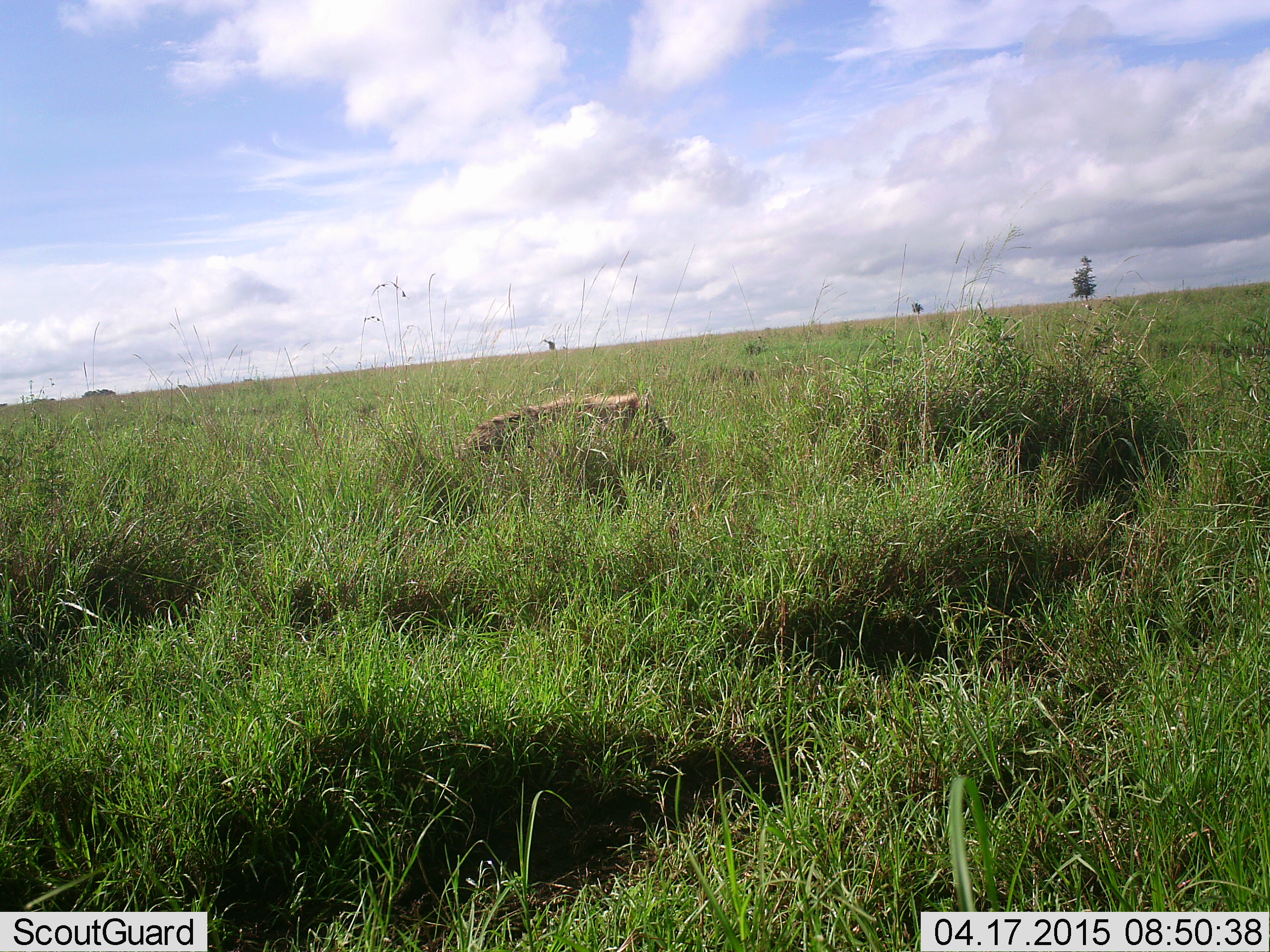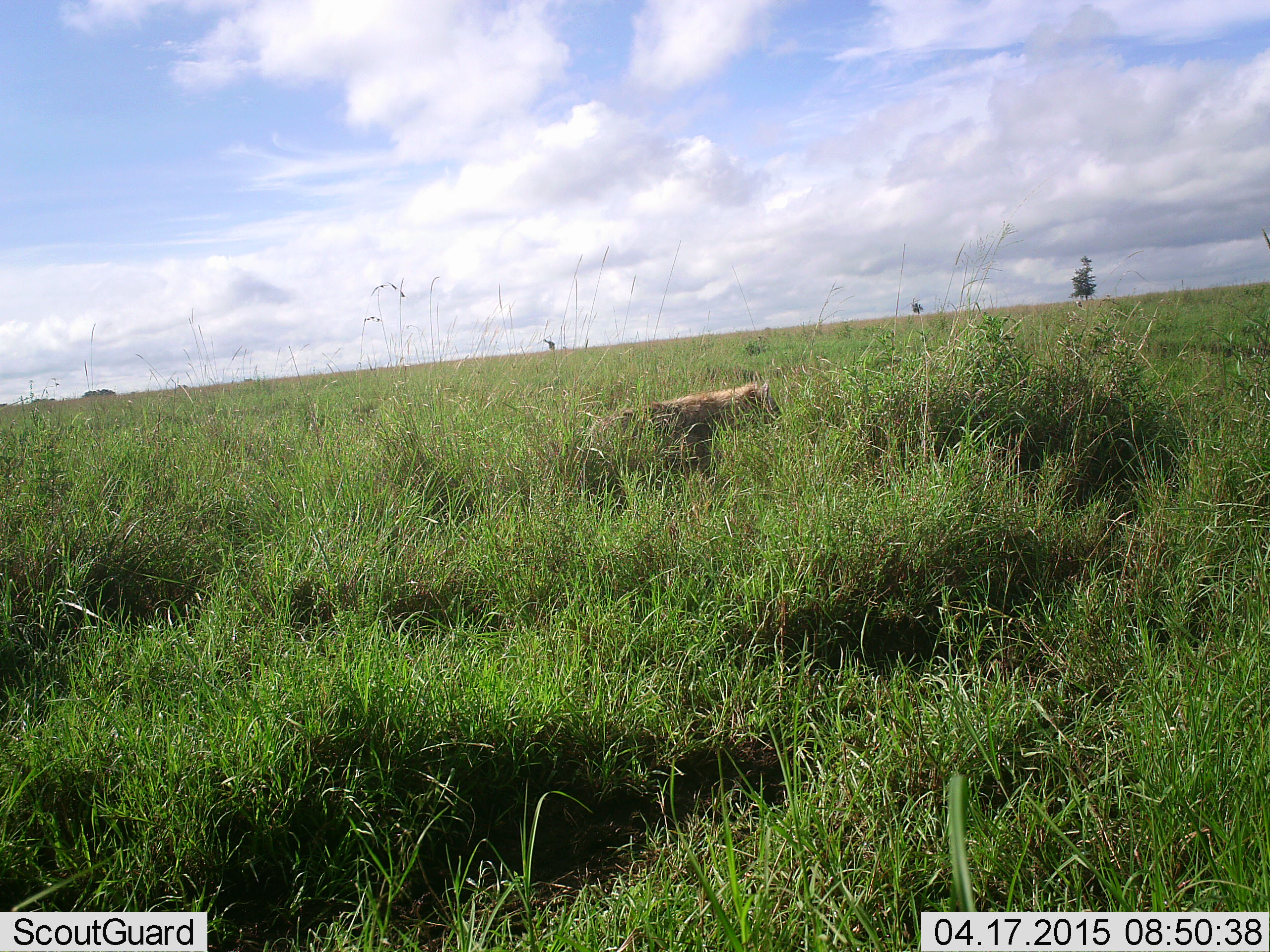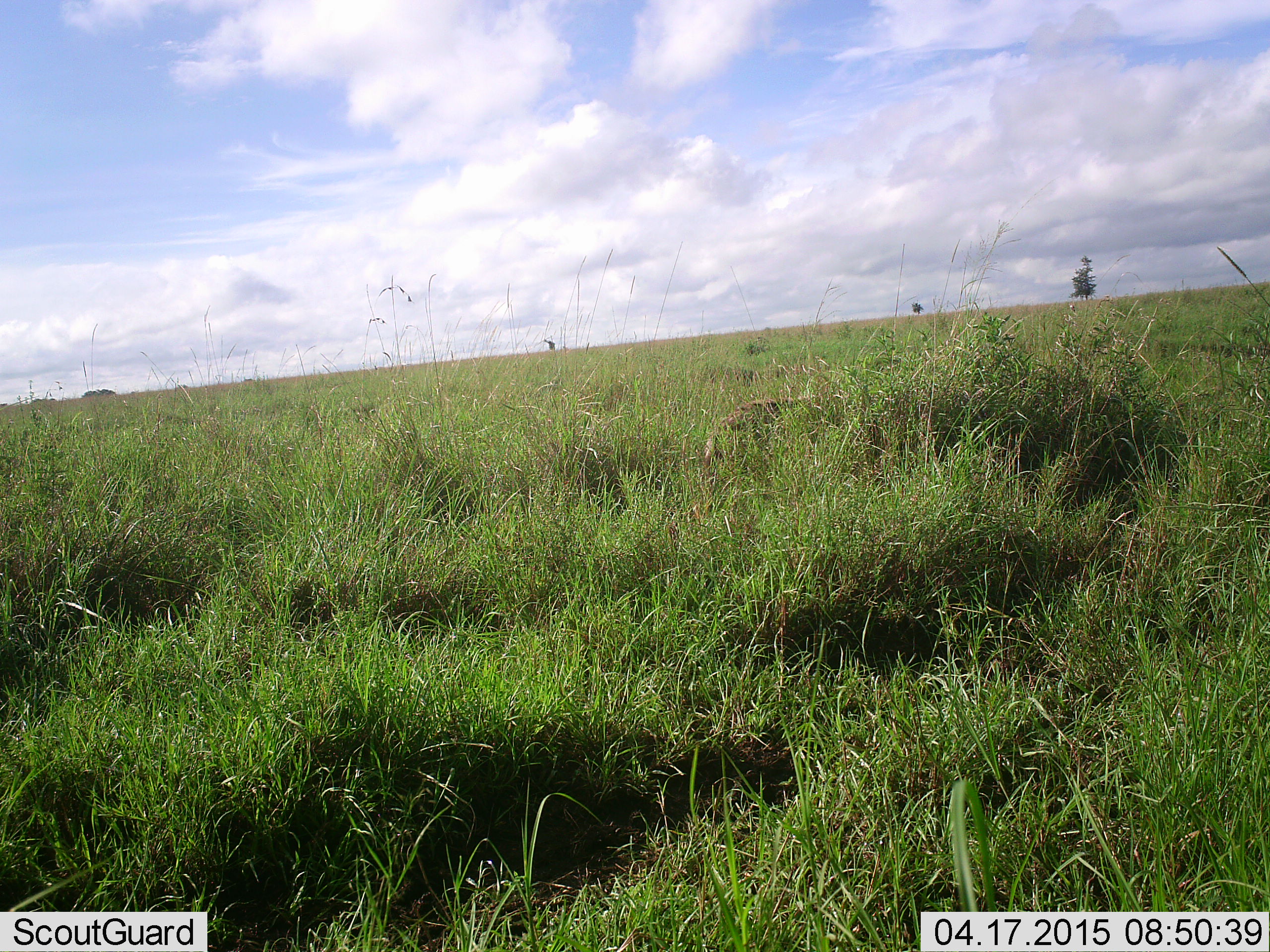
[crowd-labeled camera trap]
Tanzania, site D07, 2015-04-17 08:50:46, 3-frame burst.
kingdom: Animalia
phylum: Chordata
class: Mammalia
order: Carnivora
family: Hyaenidae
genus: Crocuta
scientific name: Crocuta crocuta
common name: spotted hyena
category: hyenaspotted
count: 1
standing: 0%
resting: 0%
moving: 100%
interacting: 0%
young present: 0%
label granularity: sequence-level